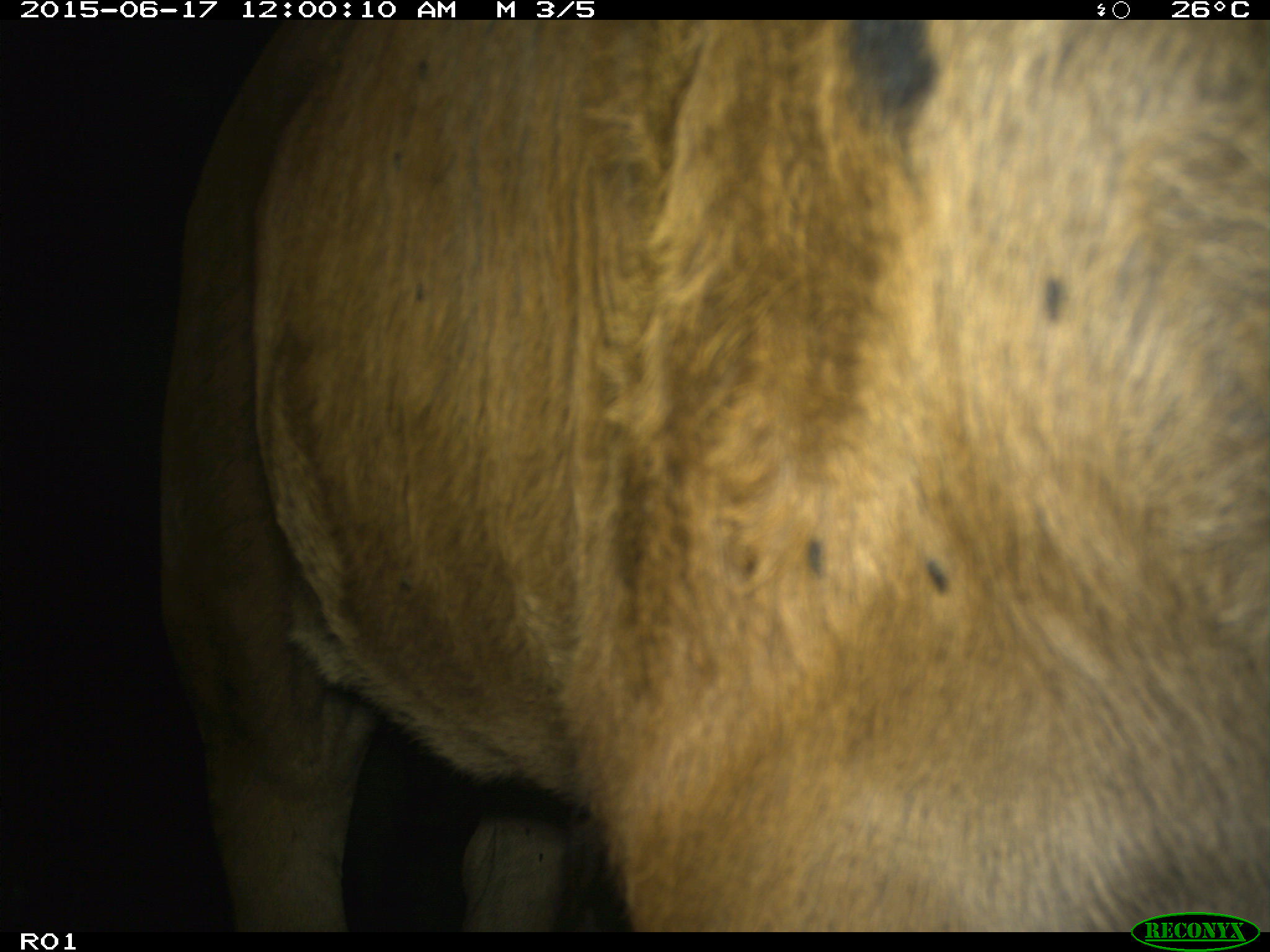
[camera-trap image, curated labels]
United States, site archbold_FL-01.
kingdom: Animalia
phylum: Chordata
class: Mammalia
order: Artiodactyla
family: Bovidae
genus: Bos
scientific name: Bos taurus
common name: domestic cow